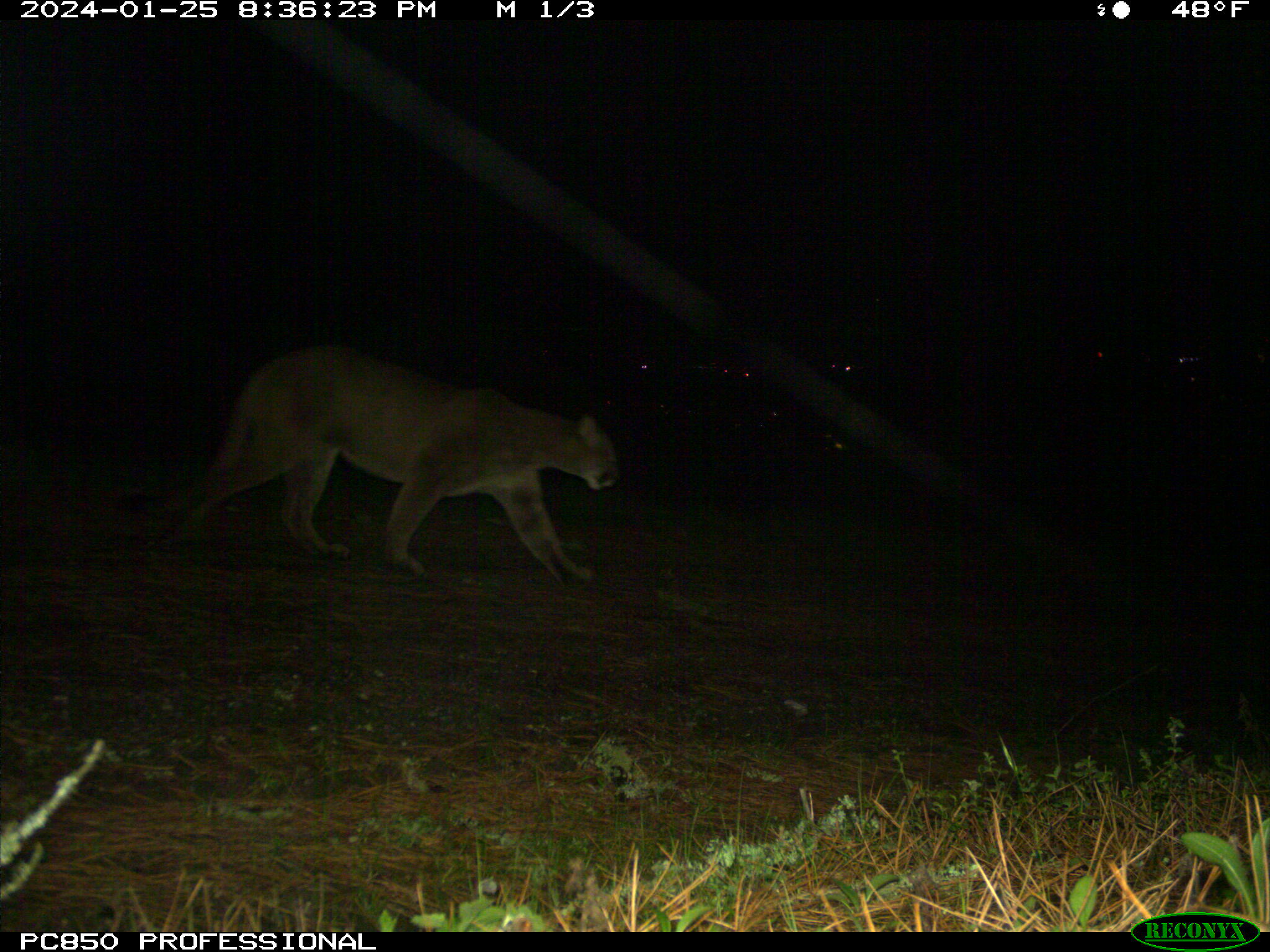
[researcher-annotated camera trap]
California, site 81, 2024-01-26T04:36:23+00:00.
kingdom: Animalia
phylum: Chordata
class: Mammalia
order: Carnivora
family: Felidae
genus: Puma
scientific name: Puma concolor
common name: puma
Puma (Puma concolor).